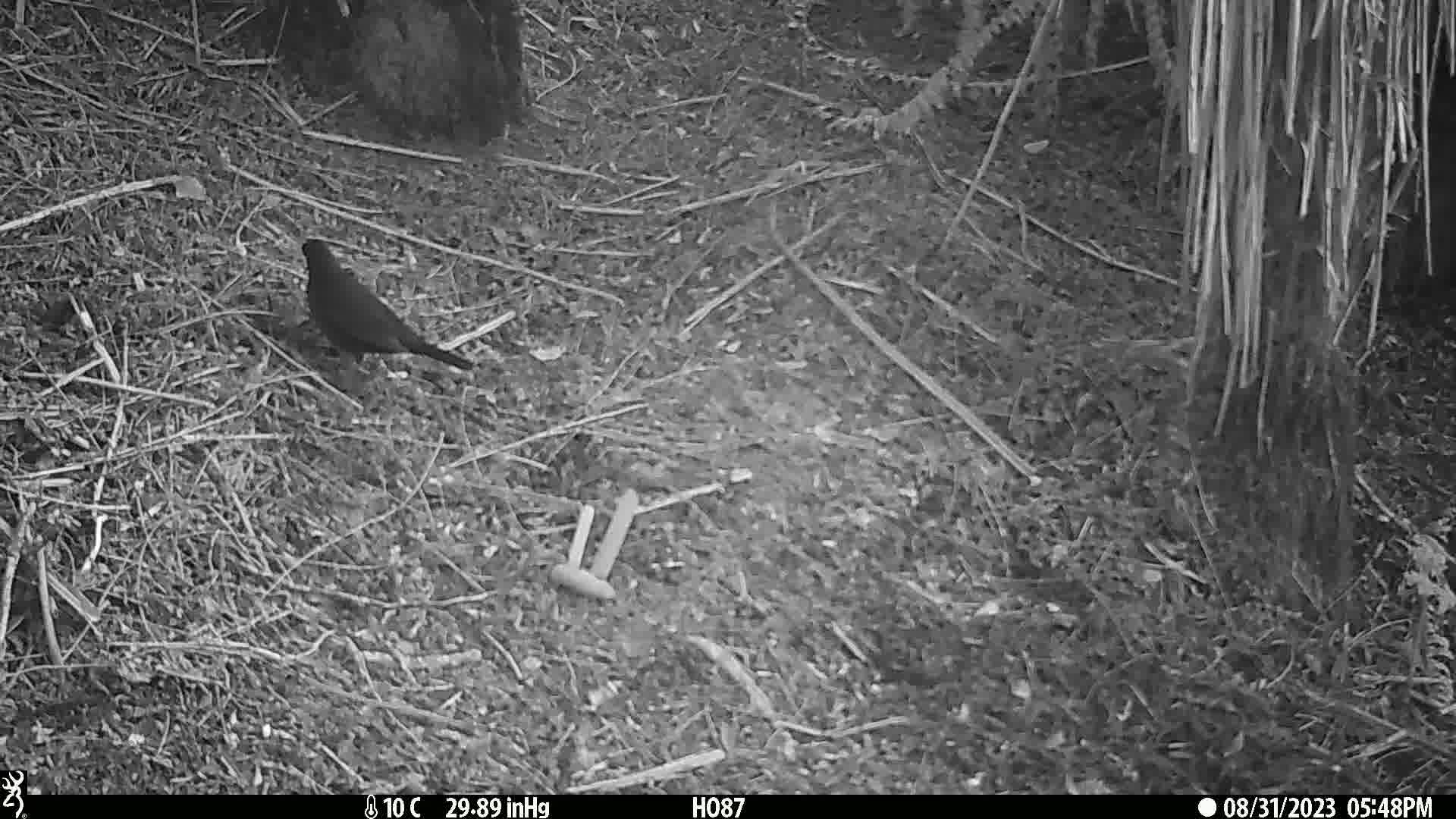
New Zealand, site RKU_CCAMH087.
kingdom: Animalia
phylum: Chordata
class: Aves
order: Passeriformes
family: Turdidae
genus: Turdus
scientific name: Turdus merula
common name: eurasian blackbird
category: blackbird